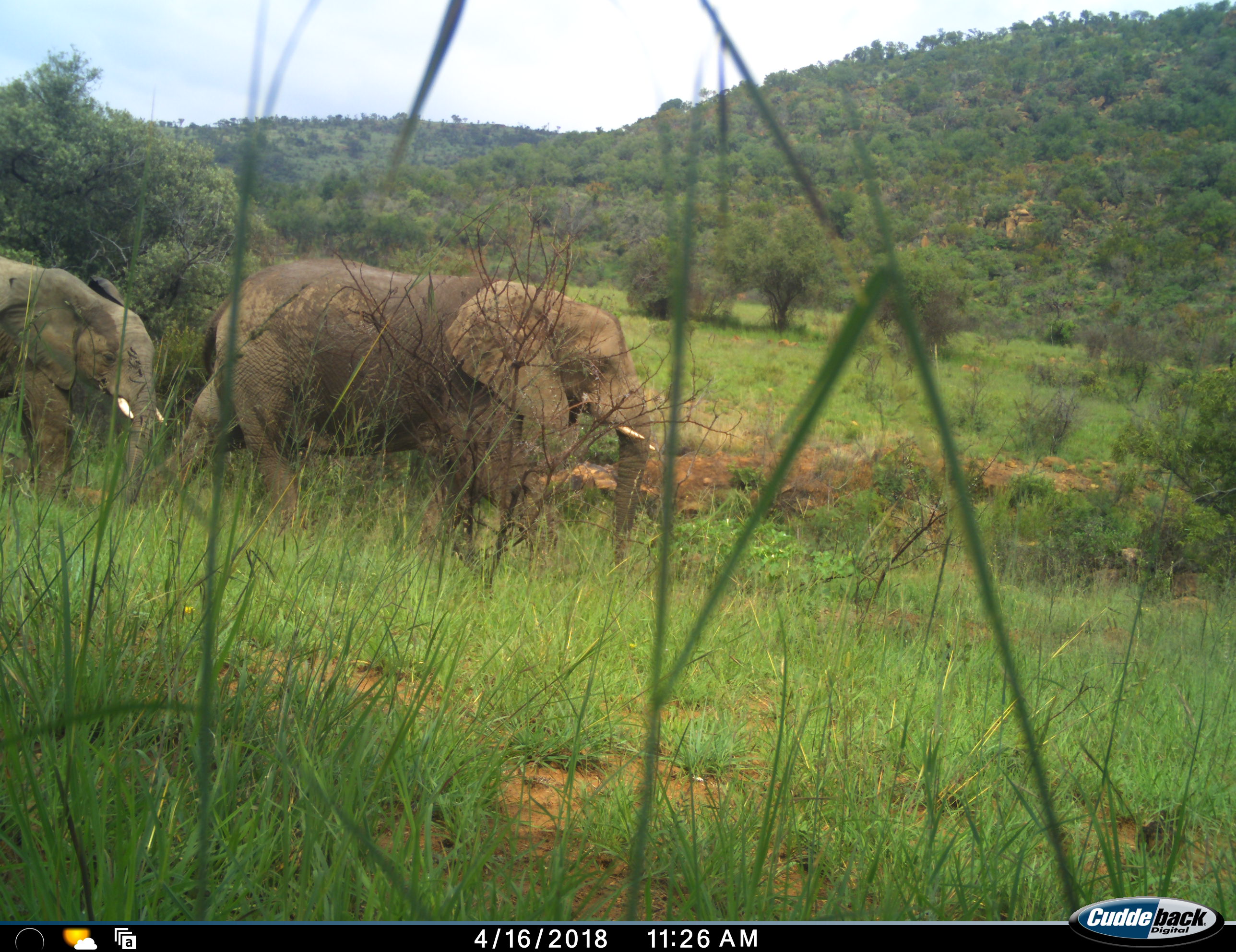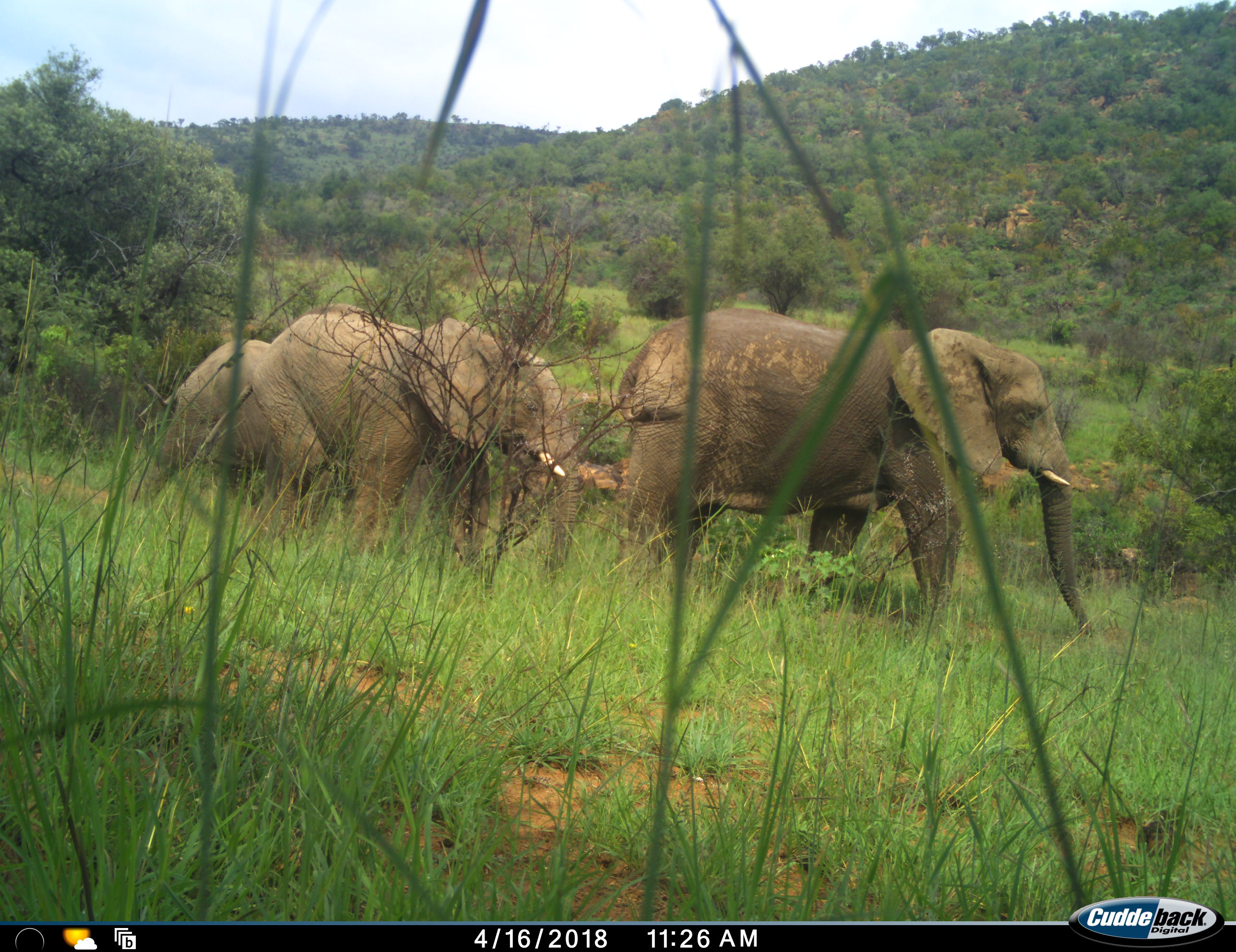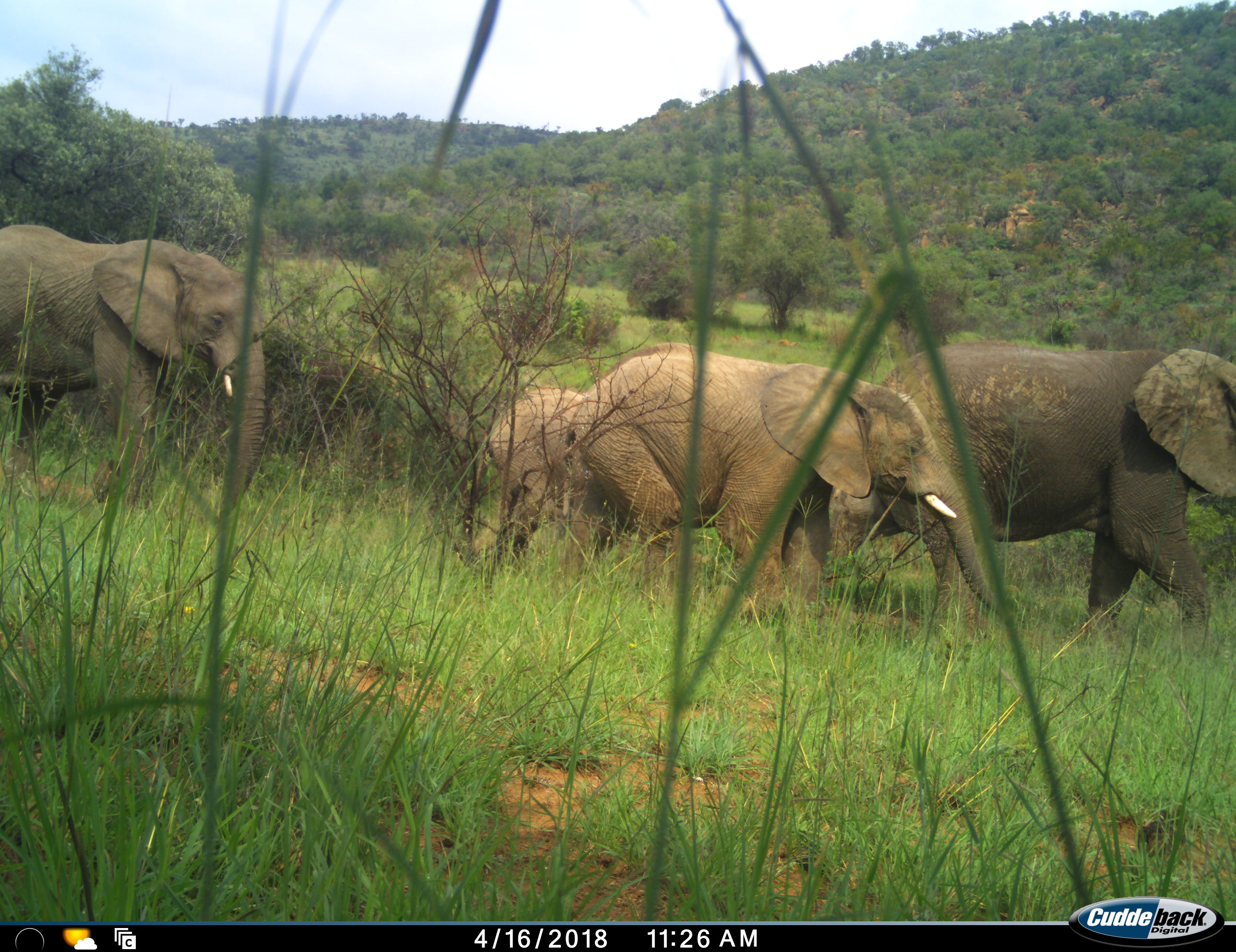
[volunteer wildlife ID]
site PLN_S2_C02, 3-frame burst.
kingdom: Animalia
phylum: Chordata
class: Mammalia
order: Proboscidea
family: Elephantidae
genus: Loxodonta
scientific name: Loxodonta africana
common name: african bush elephant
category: elephant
Elephant (african bush elephant) (Loxodonta africana), count 4. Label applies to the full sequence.